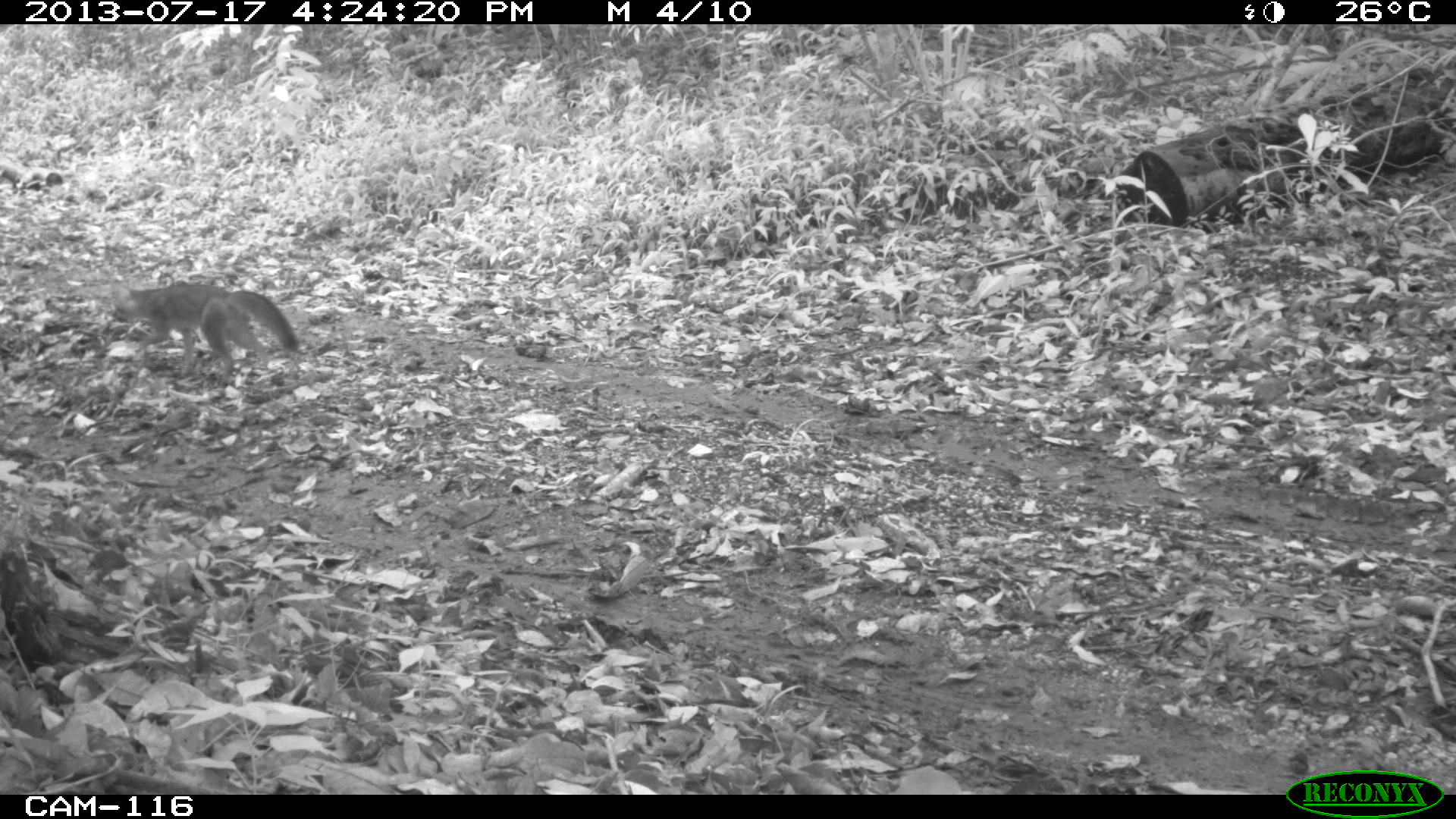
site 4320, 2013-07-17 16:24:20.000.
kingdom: Animalia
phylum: Chordata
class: Mammalia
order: Carnivora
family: Canidae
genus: Urocyon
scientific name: Urocyon cinereoargenteus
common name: gray fox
Urocyon cinereoargenteus (gray fox), count 1.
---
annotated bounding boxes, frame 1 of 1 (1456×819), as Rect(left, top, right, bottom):
urocyon cinereoargenteus: Rect(112, 284, 298, 373)